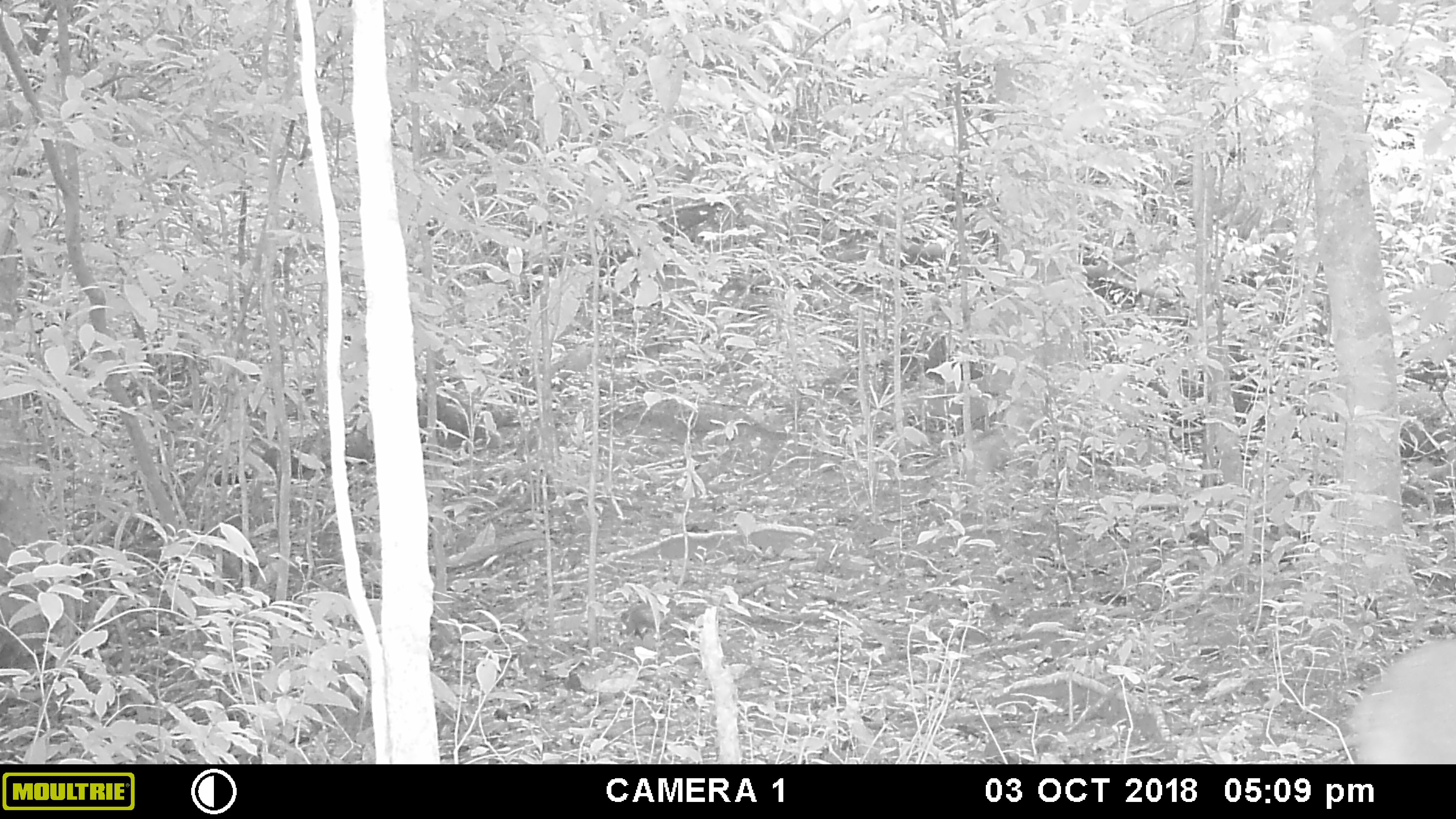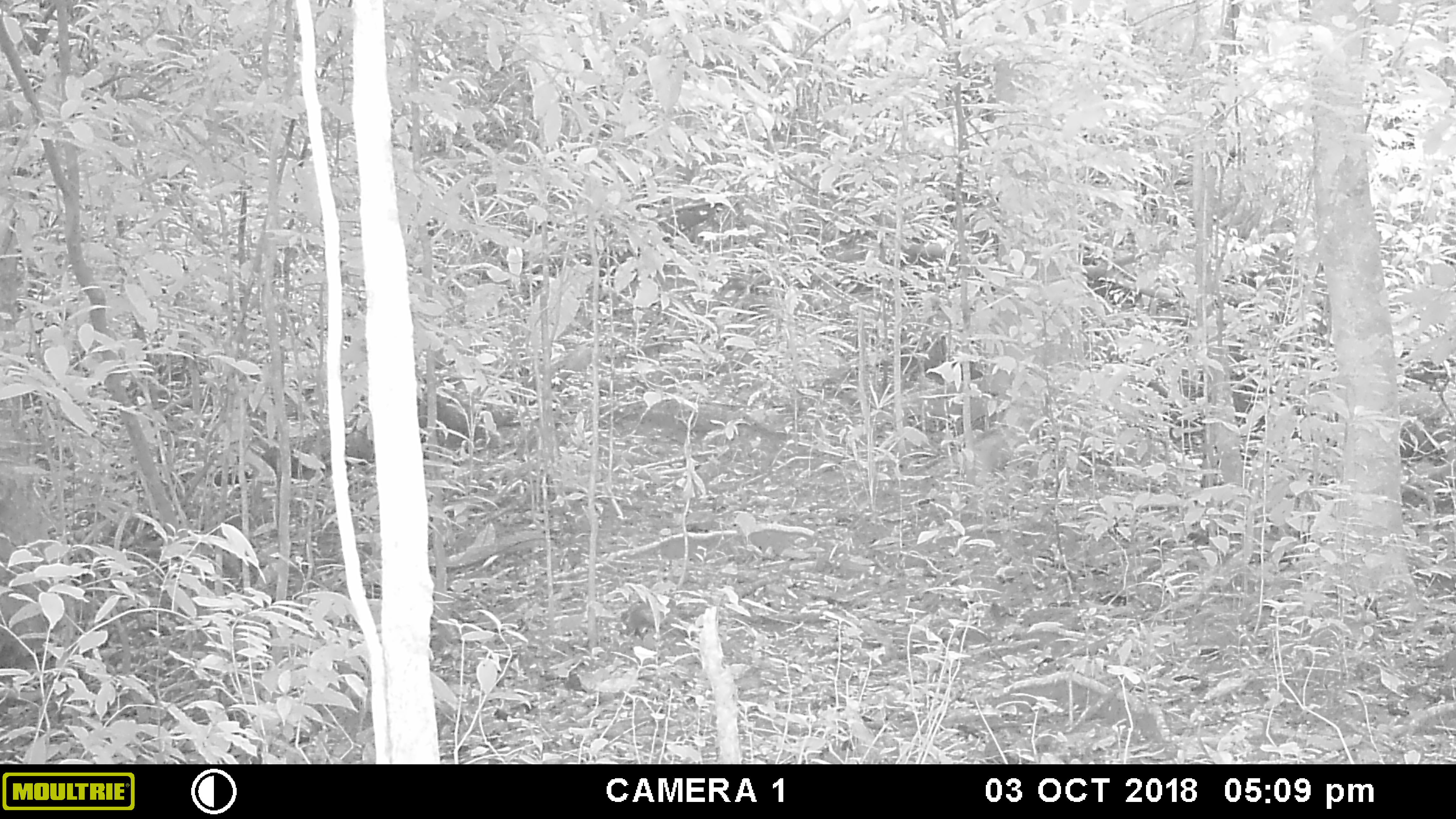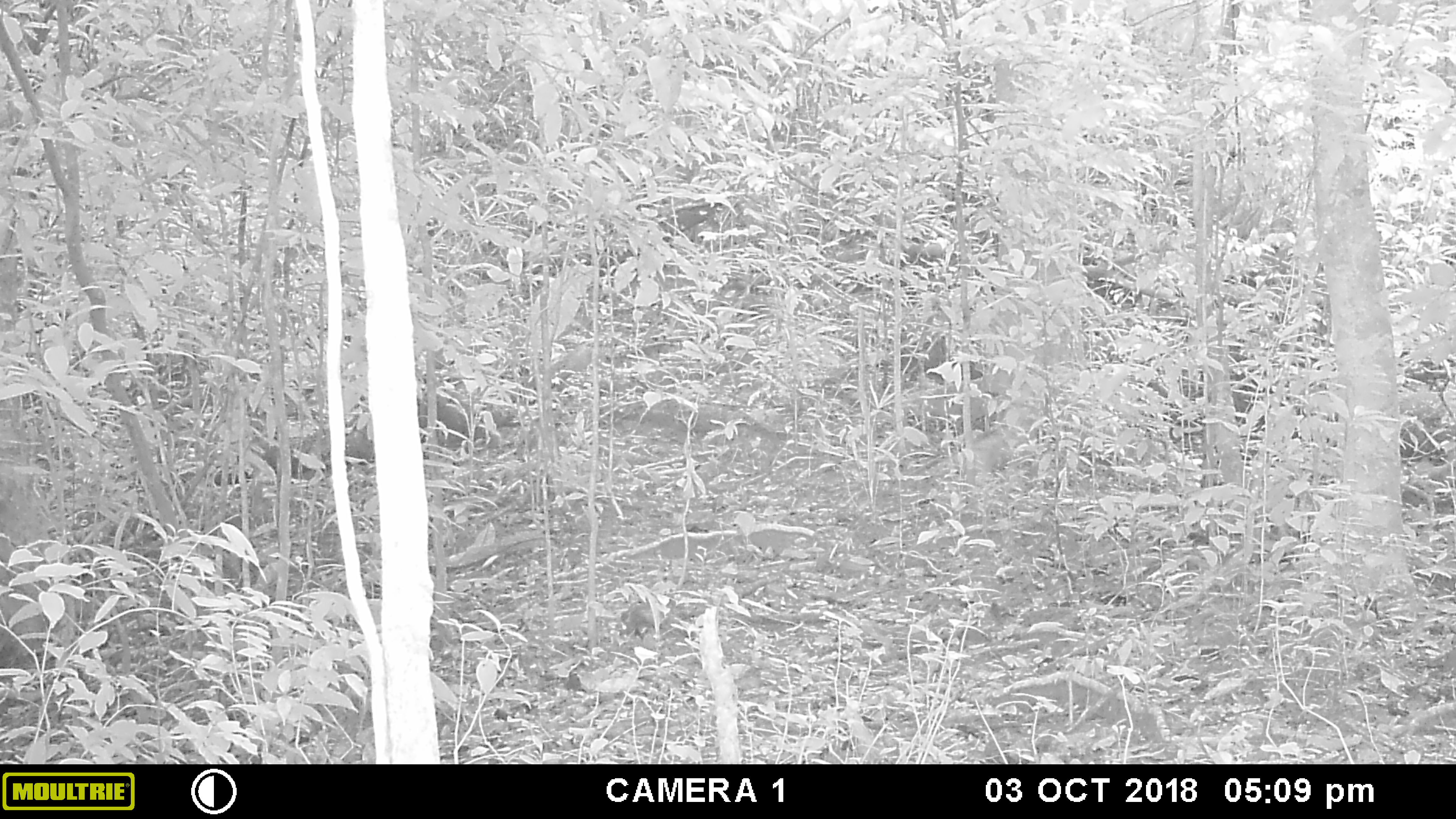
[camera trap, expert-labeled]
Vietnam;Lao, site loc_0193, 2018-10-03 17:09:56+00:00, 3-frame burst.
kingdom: Animalia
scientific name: Animalia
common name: animal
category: unidentified animal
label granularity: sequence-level